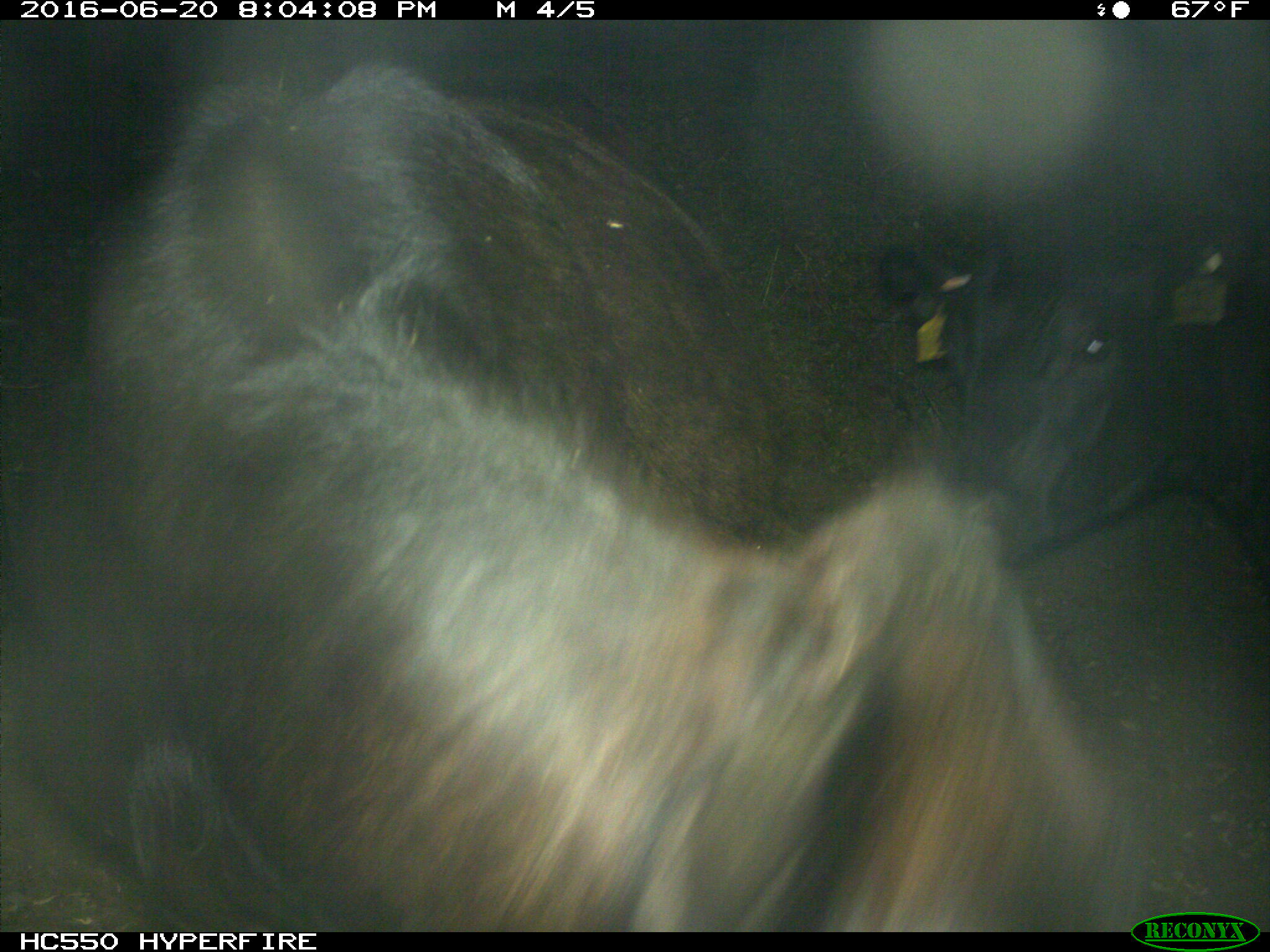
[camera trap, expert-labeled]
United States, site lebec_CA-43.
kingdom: Animalia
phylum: Chordata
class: Mammalia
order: Artiodactyla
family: Bovidae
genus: Bos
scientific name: Bos taurus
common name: domestic cow